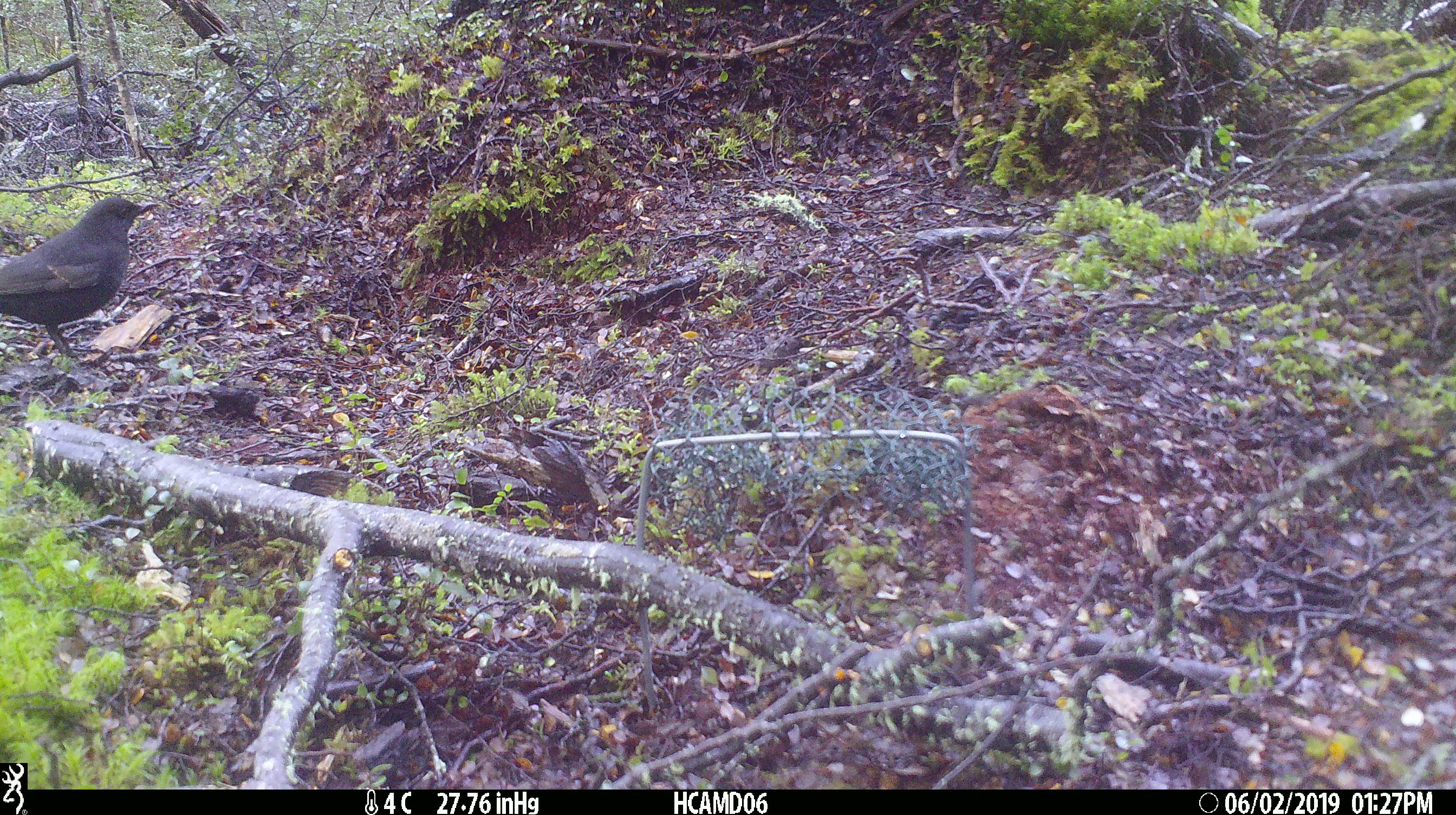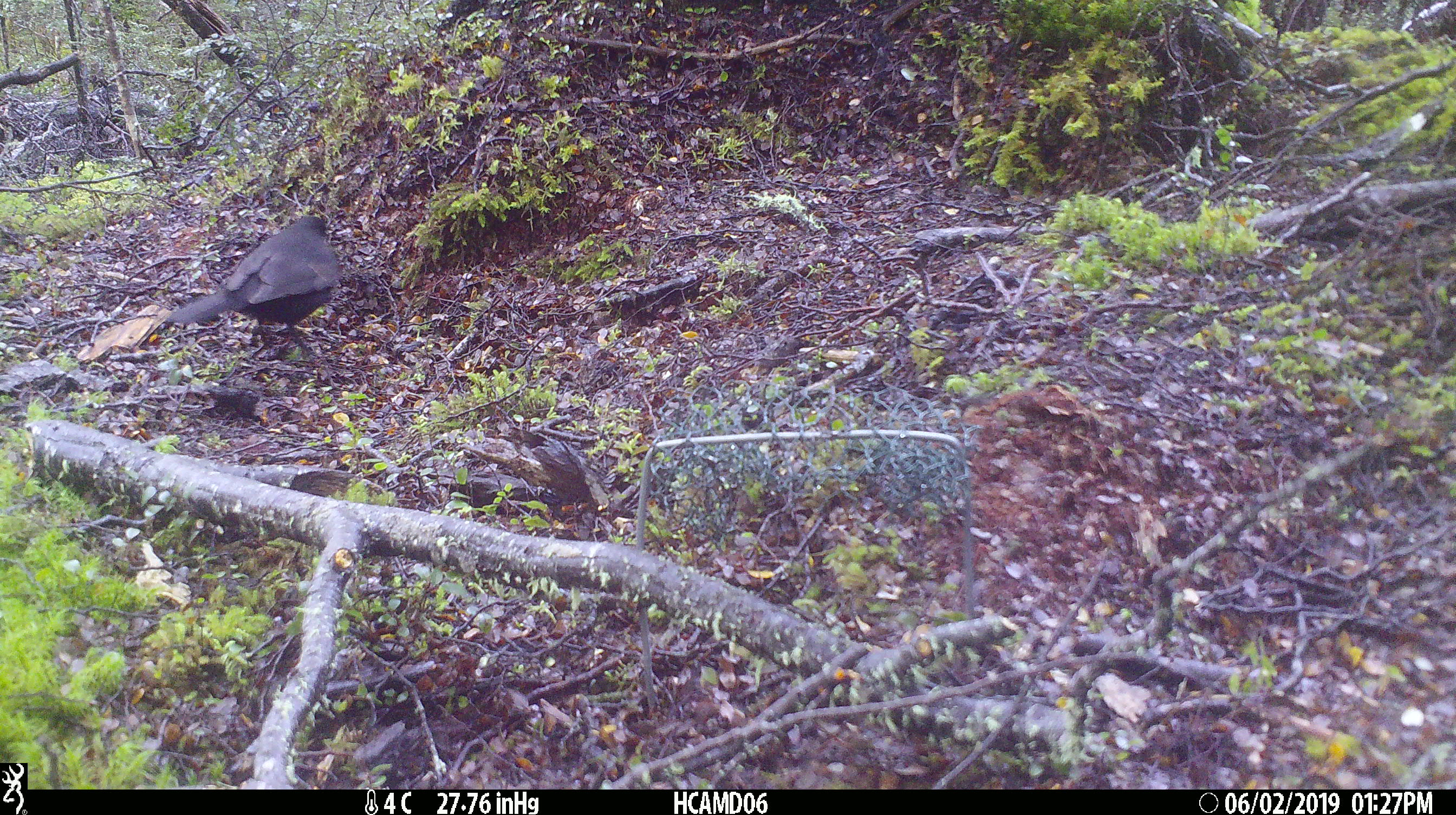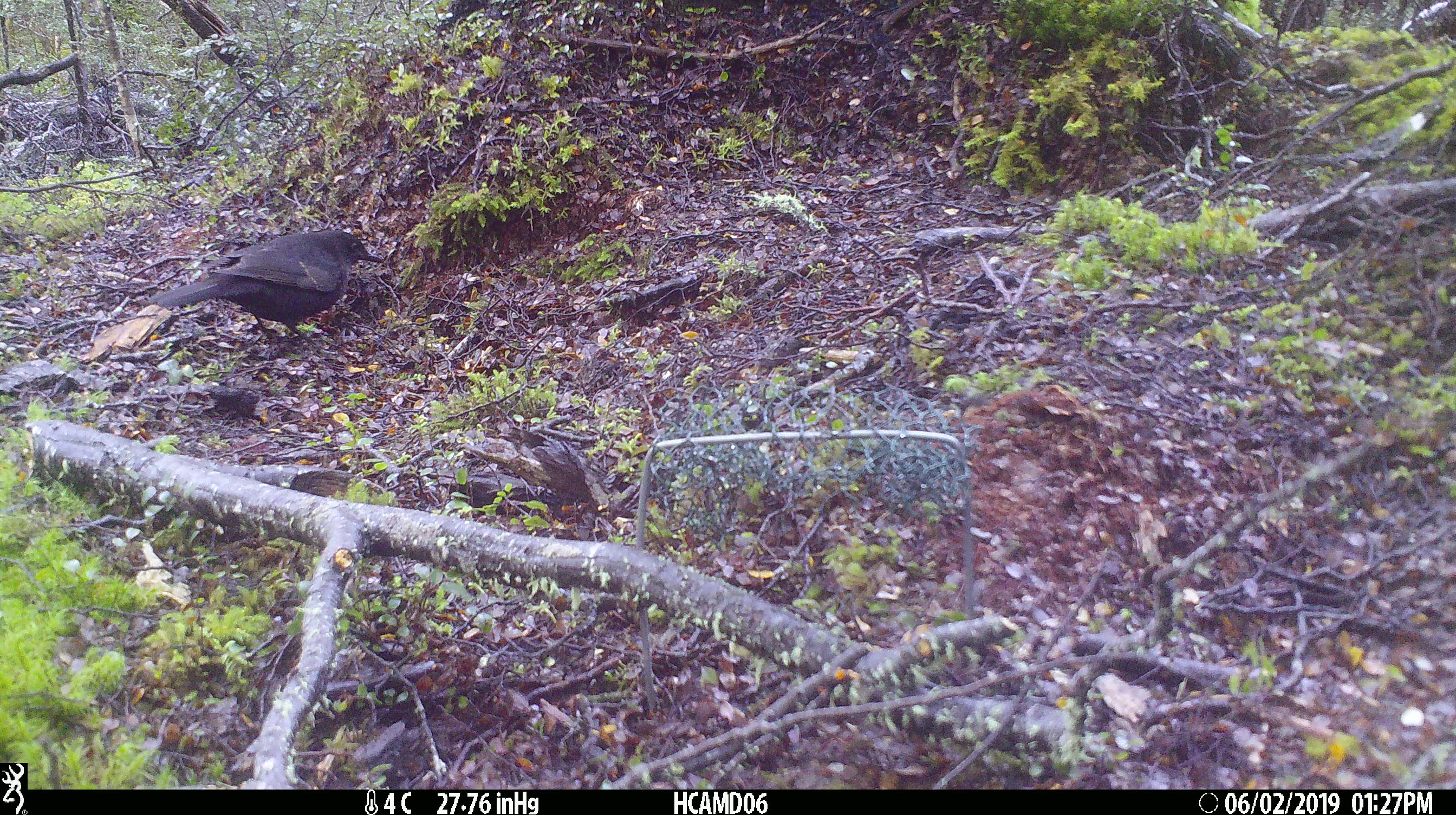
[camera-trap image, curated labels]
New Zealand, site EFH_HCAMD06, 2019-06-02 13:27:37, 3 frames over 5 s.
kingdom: Animalia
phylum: Chordata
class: Aves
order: Passeriformes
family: Turdidae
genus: Turdus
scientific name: Turdus merula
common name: eurasian blackbird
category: blackbird